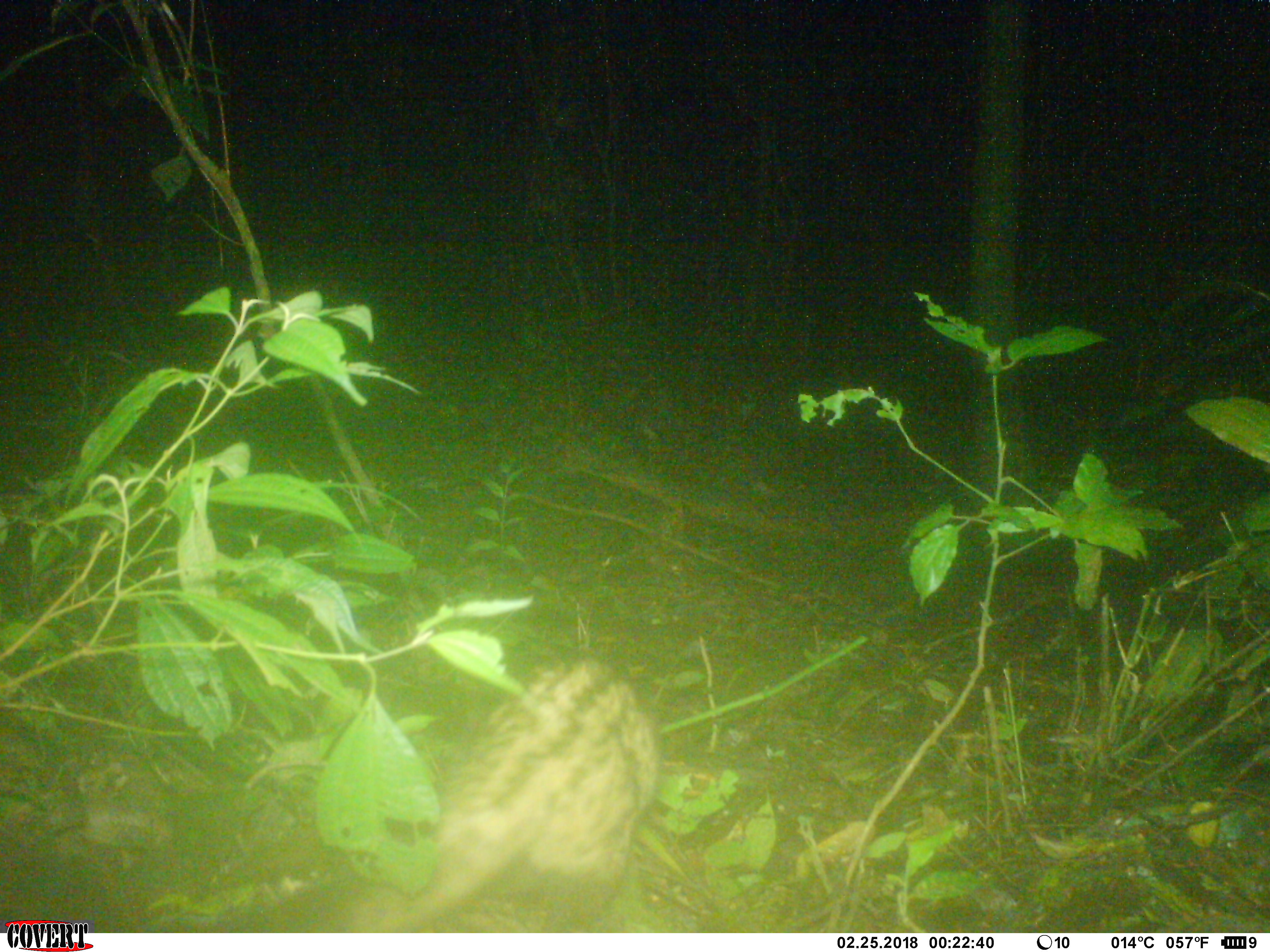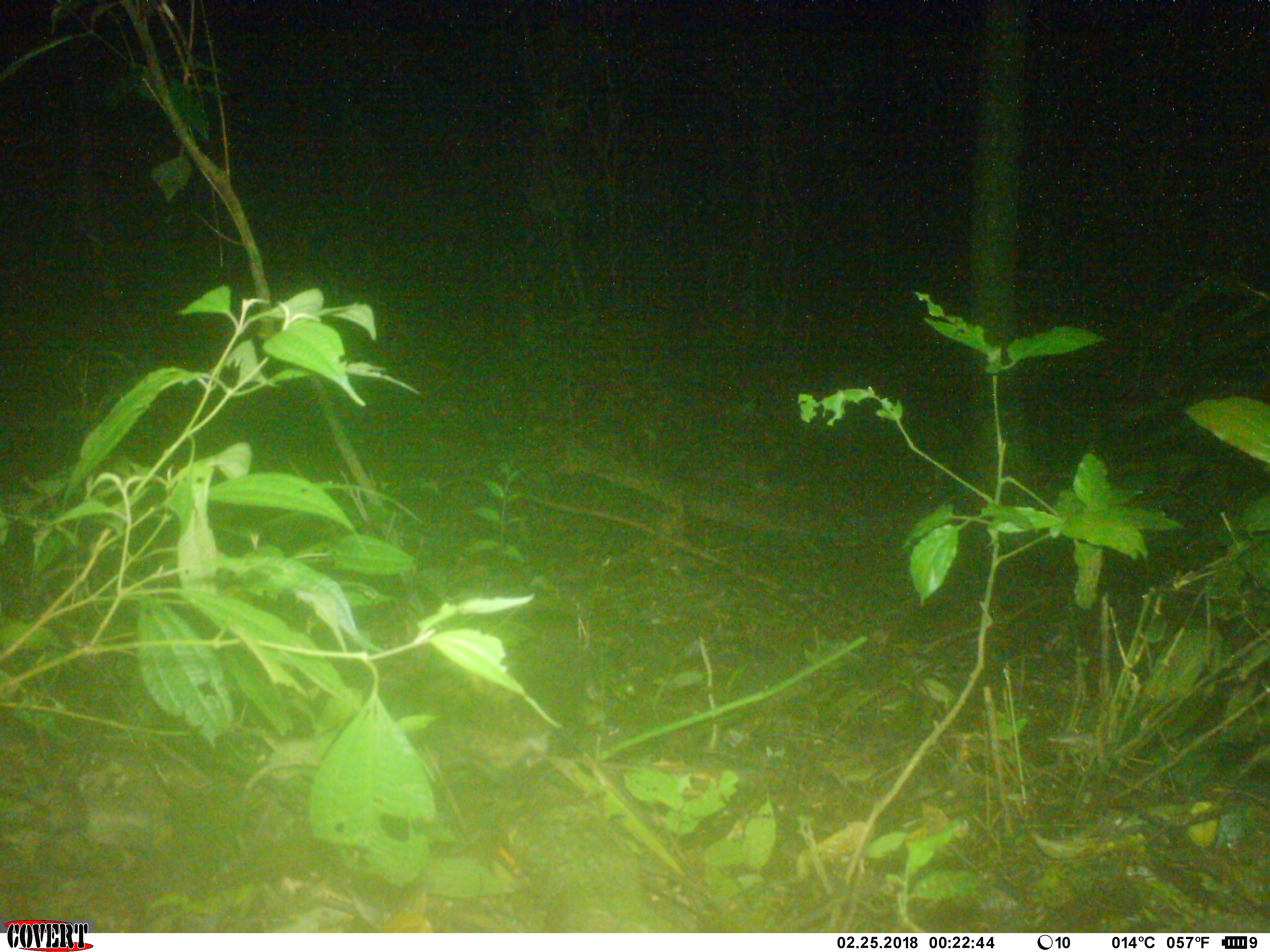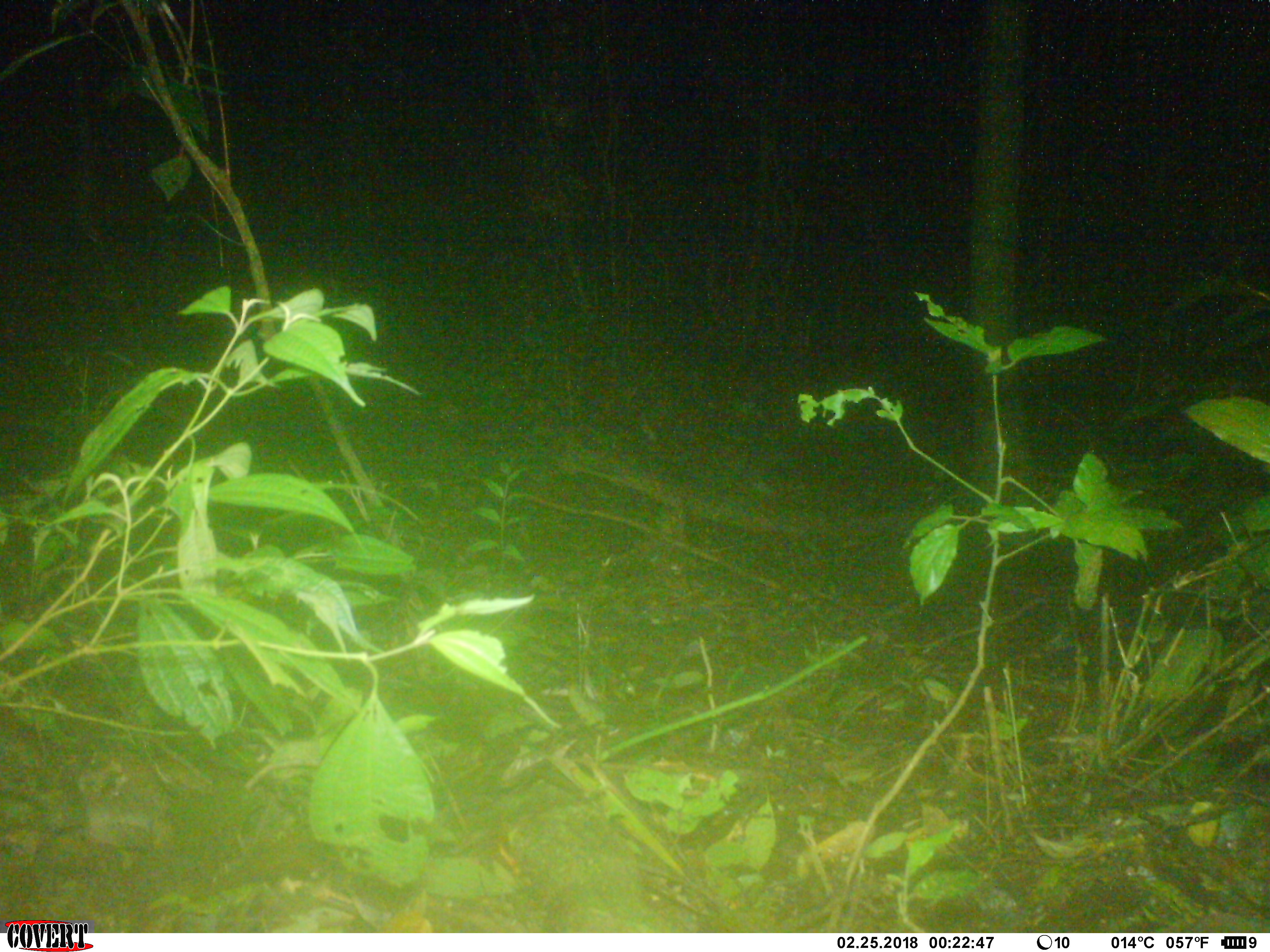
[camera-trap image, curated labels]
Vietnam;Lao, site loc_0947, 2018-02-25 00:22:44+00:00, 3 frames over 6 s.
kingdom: Animalia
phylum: Chordata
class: Mammalia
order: Carnivora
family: Viverridae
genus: Paradoxurus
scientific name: Paradoxurus hermaphroditus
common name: common palm civet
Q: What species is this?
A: Common palm civet (Paradoxurus hermaphroditus).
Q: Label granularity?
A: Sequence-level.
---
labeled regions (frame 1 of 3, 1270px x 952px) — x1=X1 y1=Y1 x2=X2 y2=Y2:
common palm civet: x1=340 y1=653 x2=663 y2=933